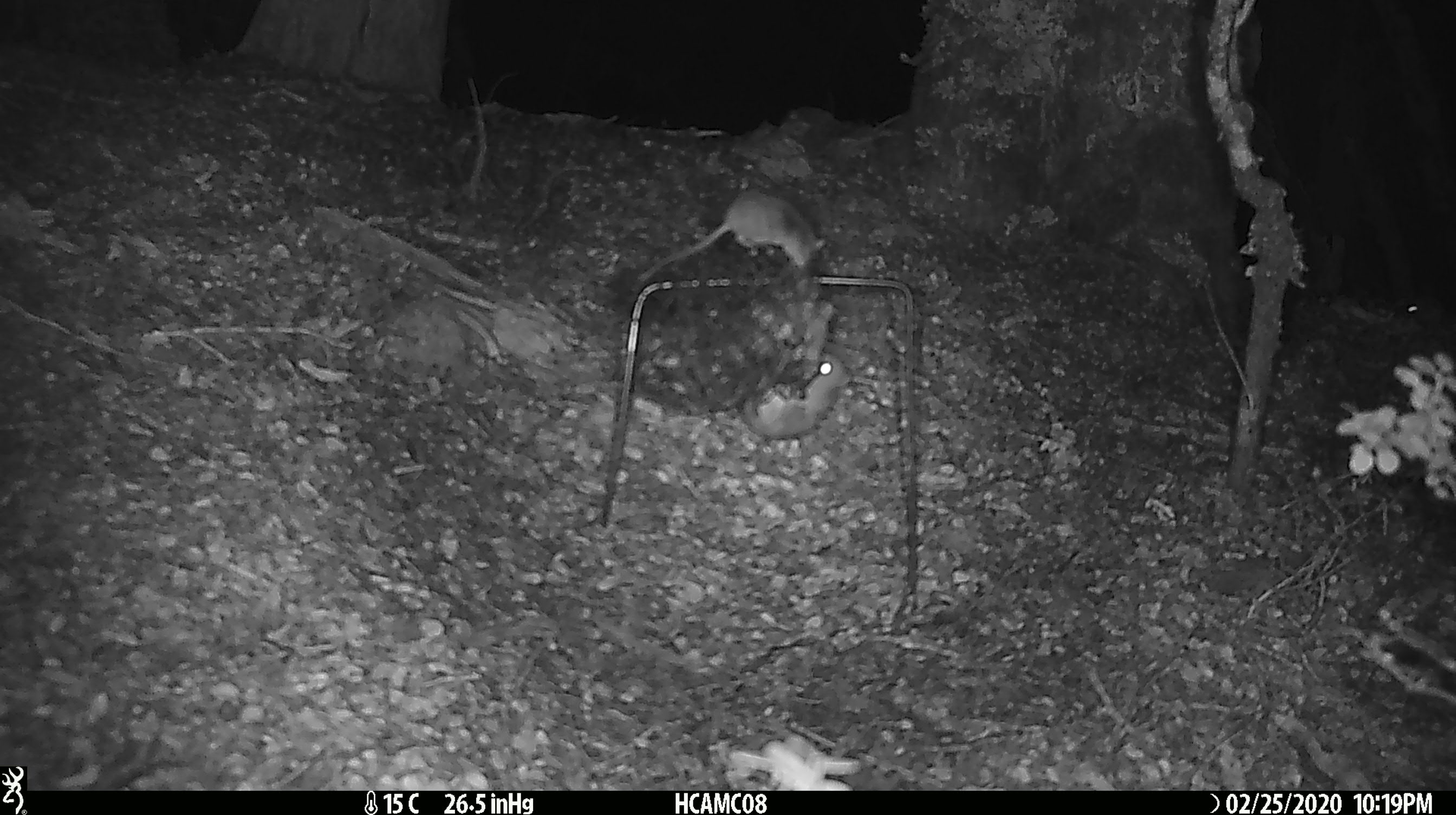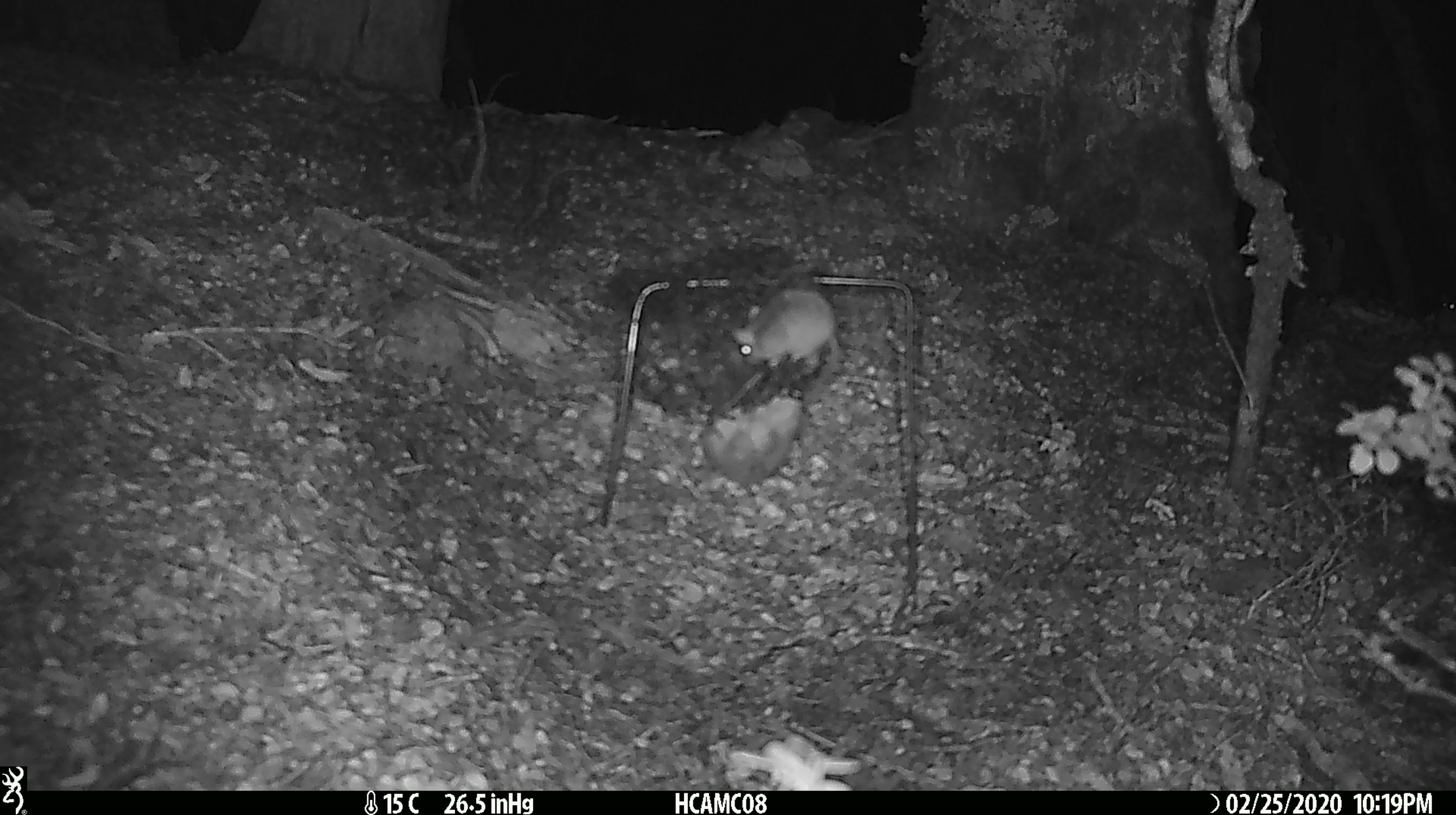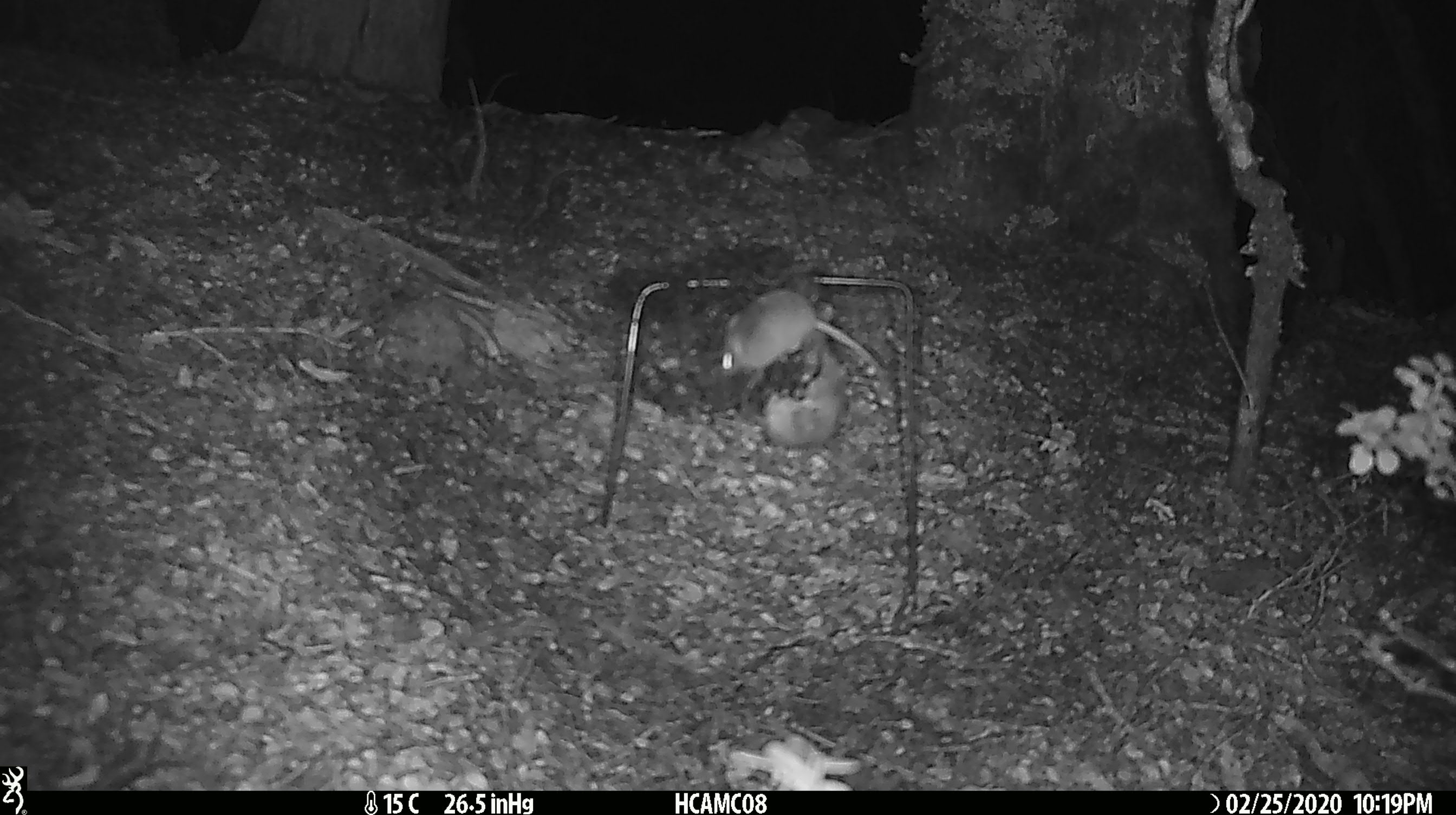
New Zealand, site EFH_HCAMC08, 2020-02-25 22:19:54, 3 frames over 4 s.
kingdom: Animalia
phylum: Chordata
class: Mammalia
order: Rodentia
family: Muridae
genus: Mus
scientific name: Mus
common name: mouse